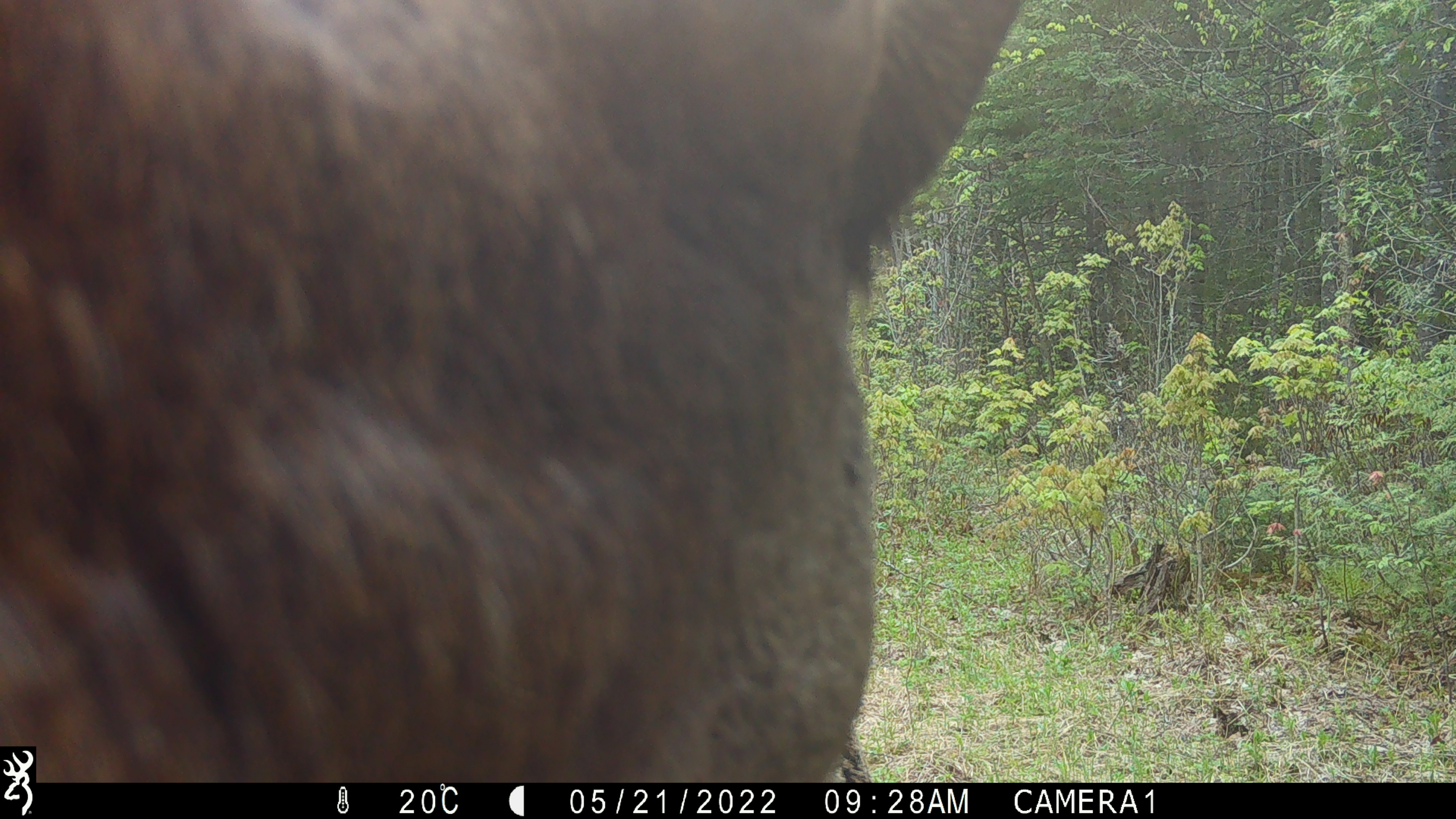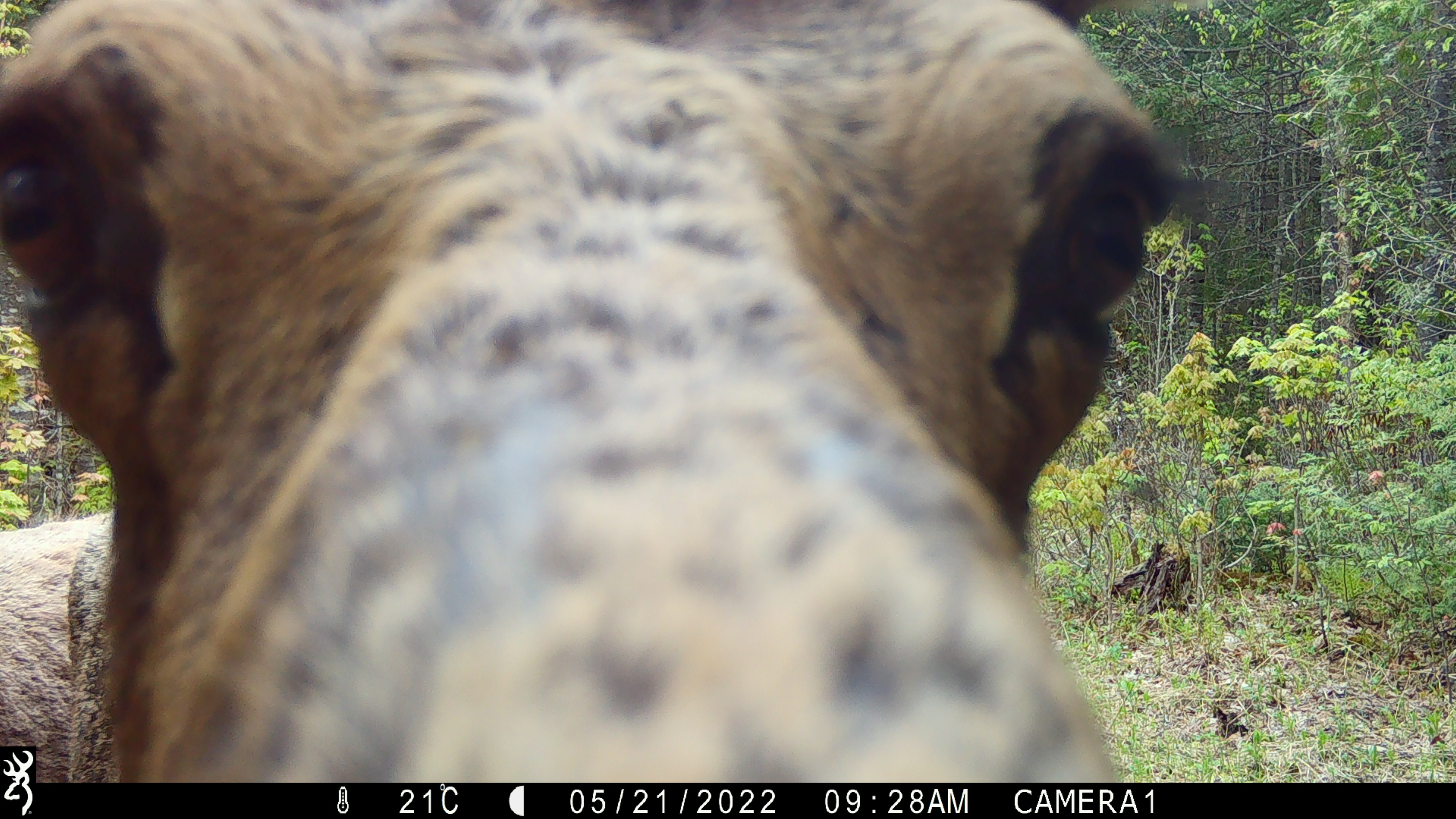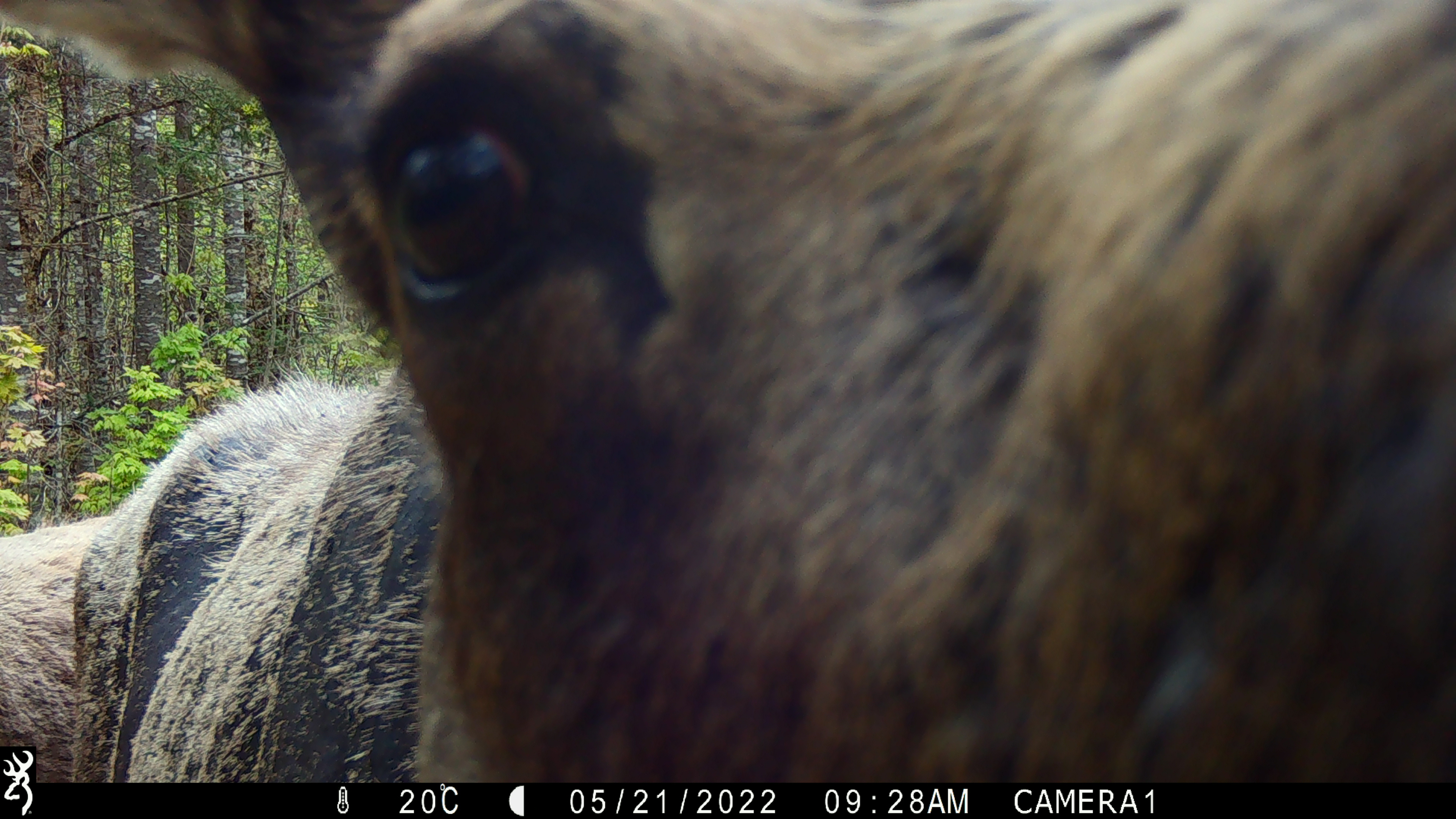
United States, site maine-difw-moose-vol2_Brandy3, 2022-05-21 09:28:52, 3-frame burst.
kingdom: Animalia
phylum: Chordata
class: Mammalia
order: Artiodactyla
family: Cervidae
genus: Alces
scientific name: Alces alces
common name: moose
Moose (Alces alces).